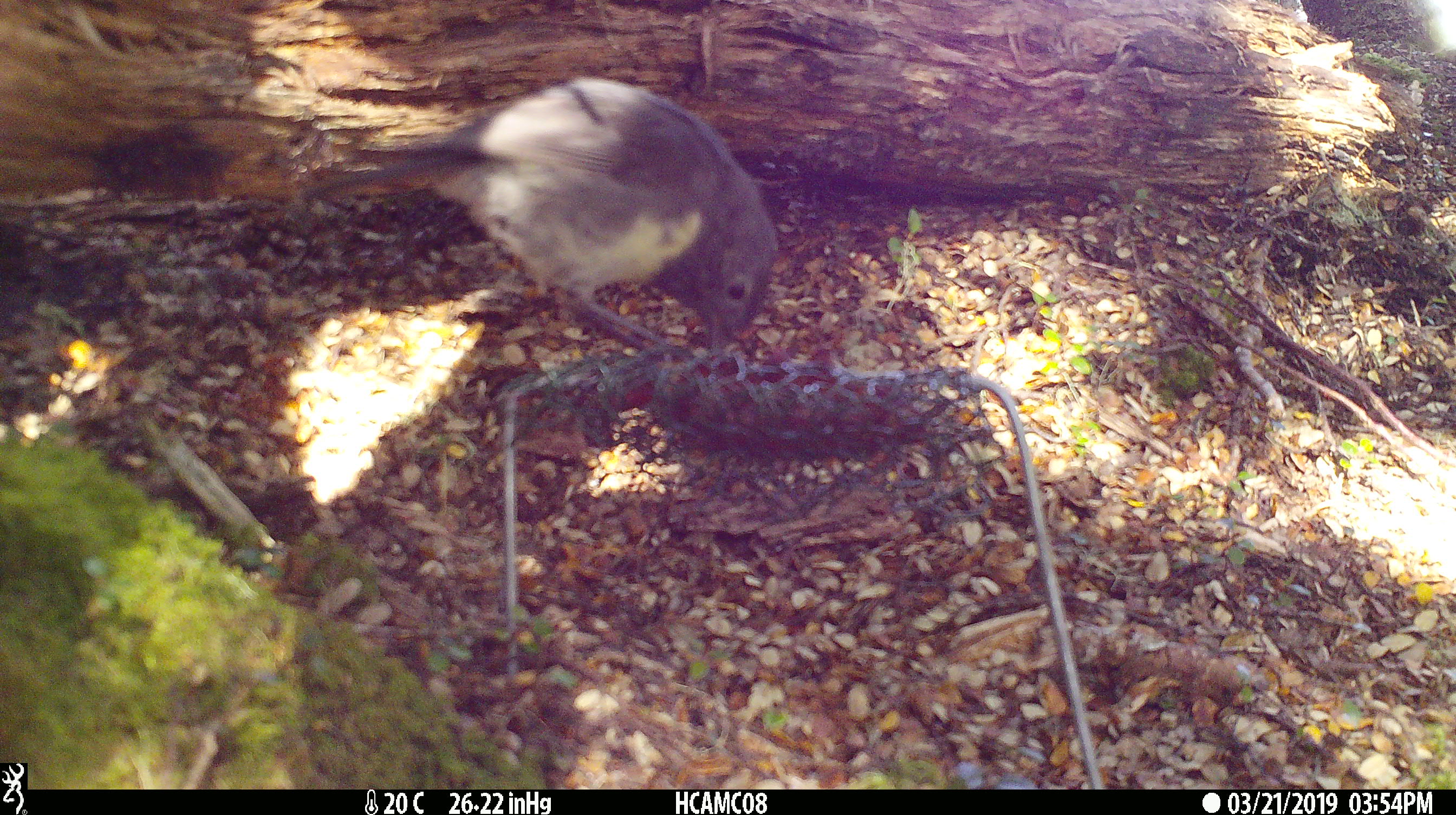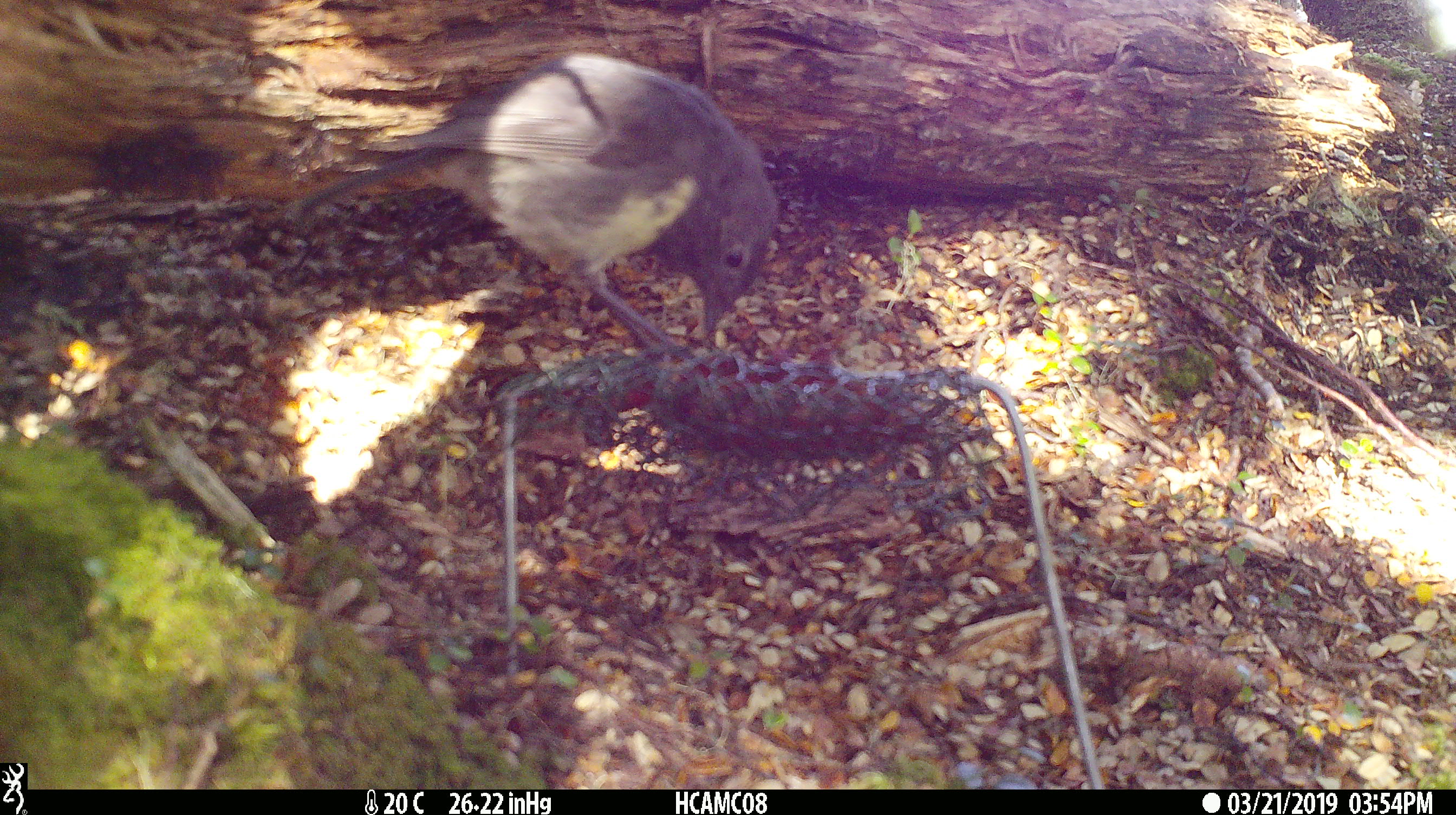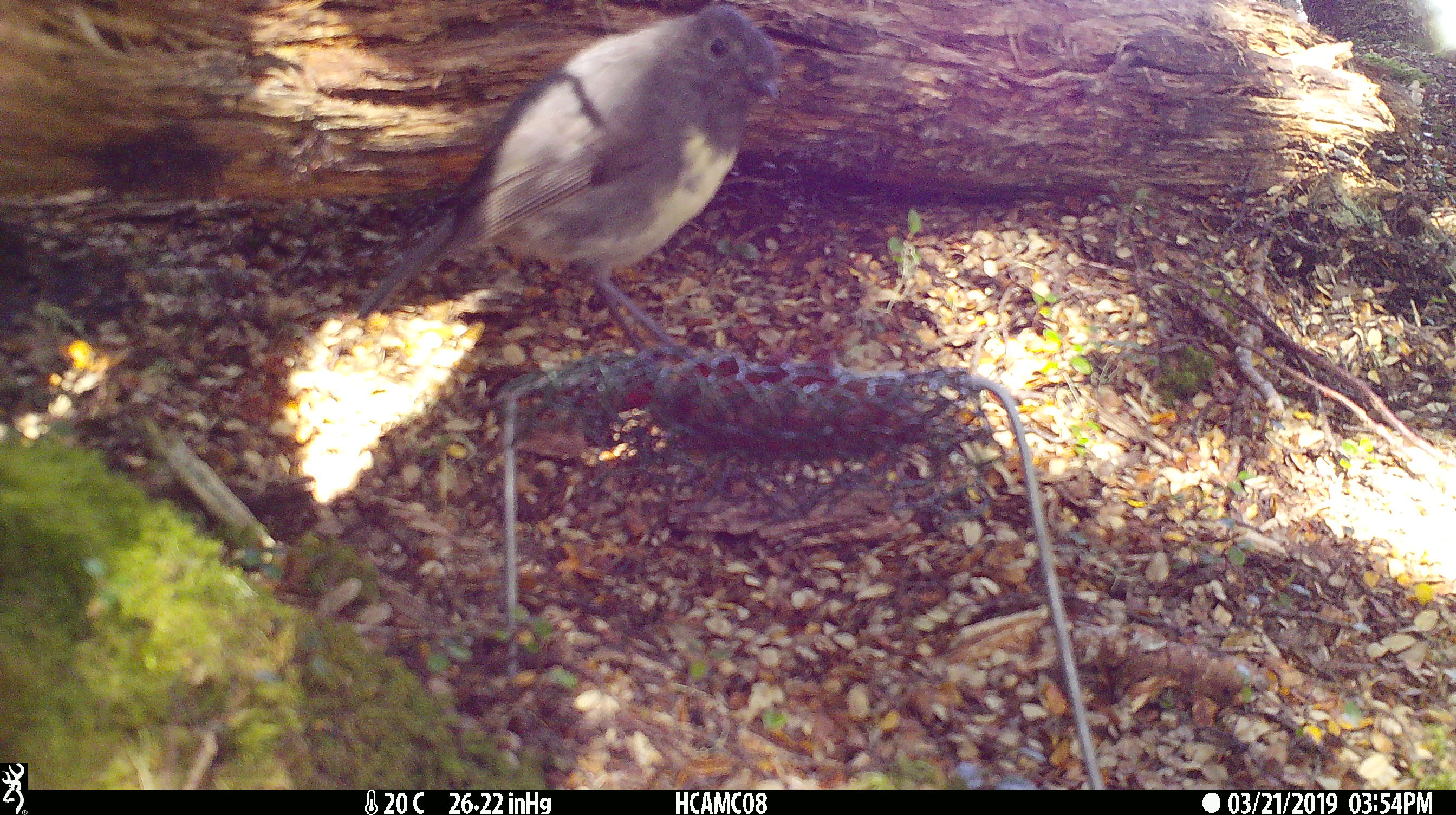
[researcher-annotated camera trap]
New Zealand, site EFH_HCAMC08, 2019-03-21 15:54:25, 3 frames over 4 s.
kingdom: Animalia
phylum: Chordata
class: Aves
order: Passeriformes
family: Petroicidae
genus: Petroica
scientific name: Petroica australis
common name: new zealand robin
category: robin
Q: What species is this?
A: Robin (new zealand robin) (Petroica australis).